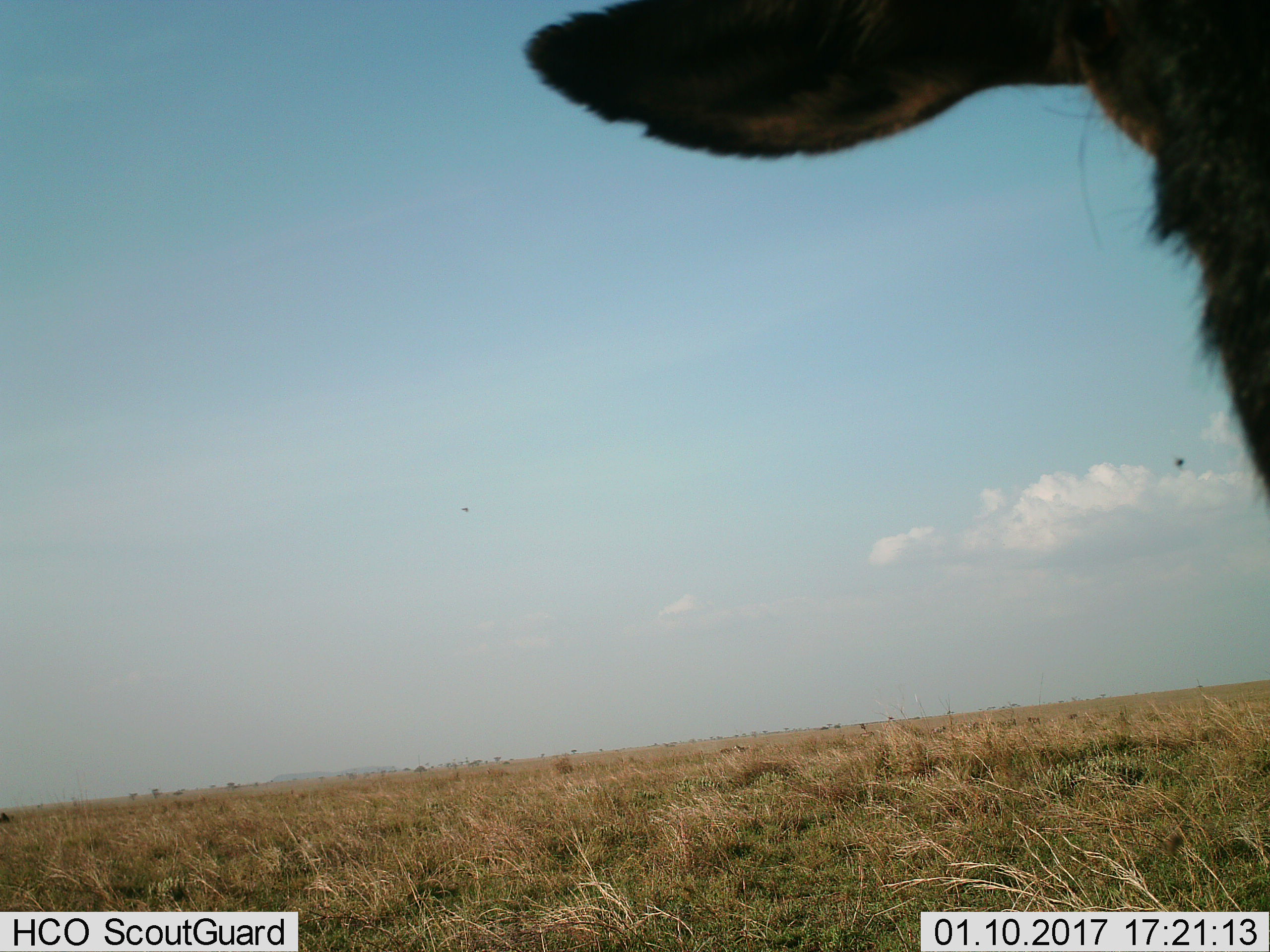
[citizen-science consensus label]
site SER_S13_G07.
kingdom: Animalia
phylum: Chordata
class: Mammalia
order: Artiodactyla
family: Bovidae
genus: Connochaetes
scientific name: Connochaetes taurinus taurinus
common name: blue wildebeest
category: wildebeestblue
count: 1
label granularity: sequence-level